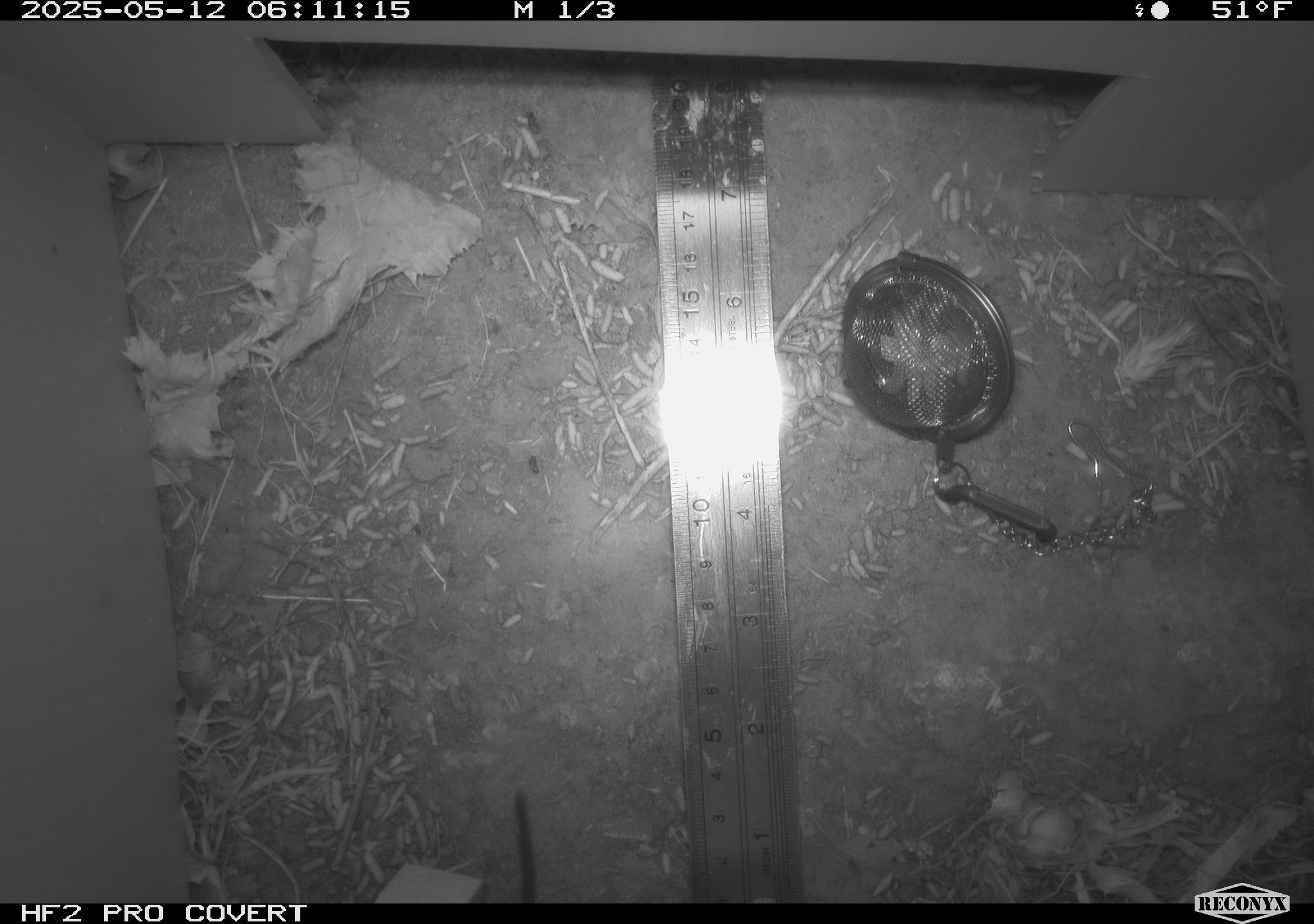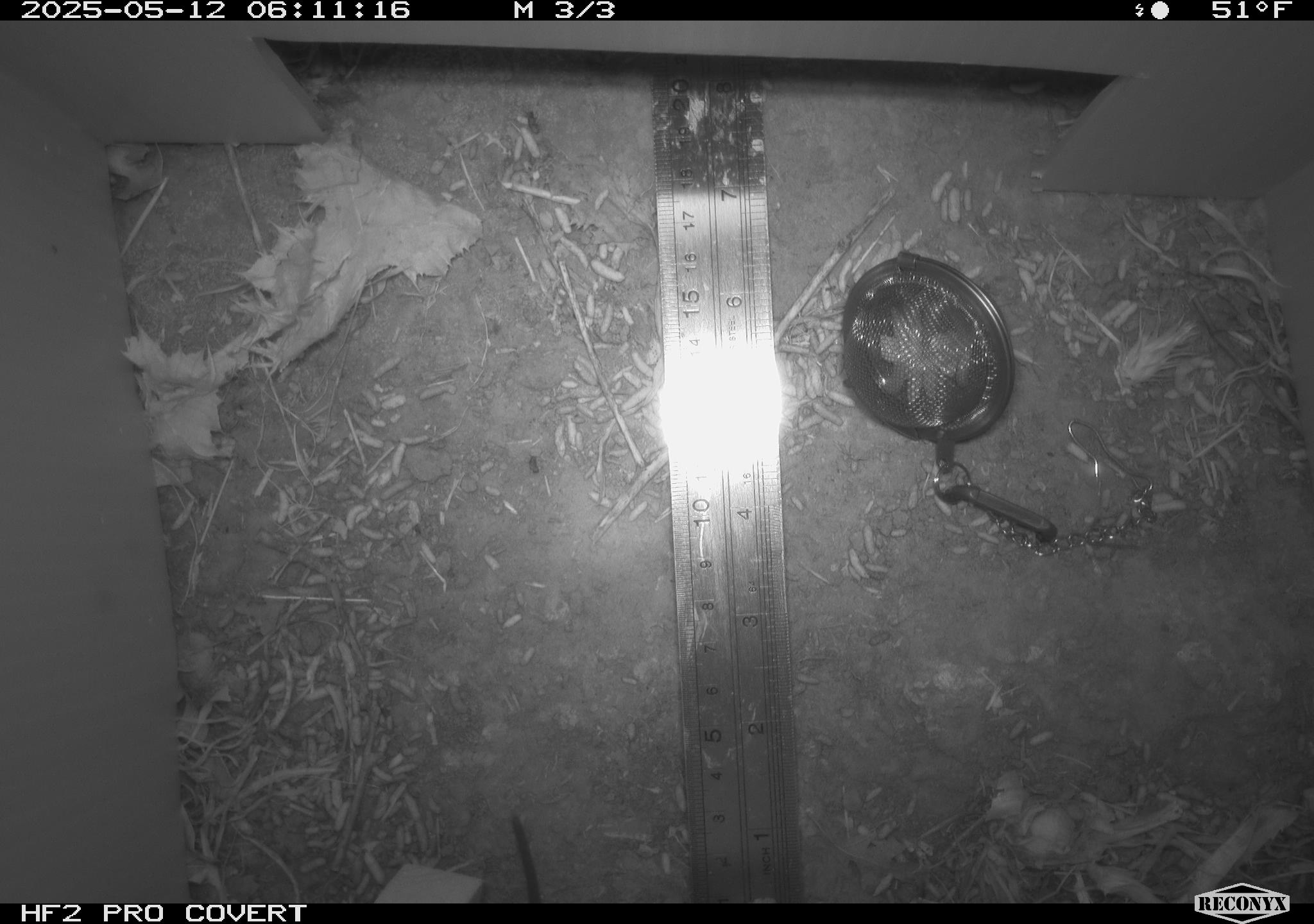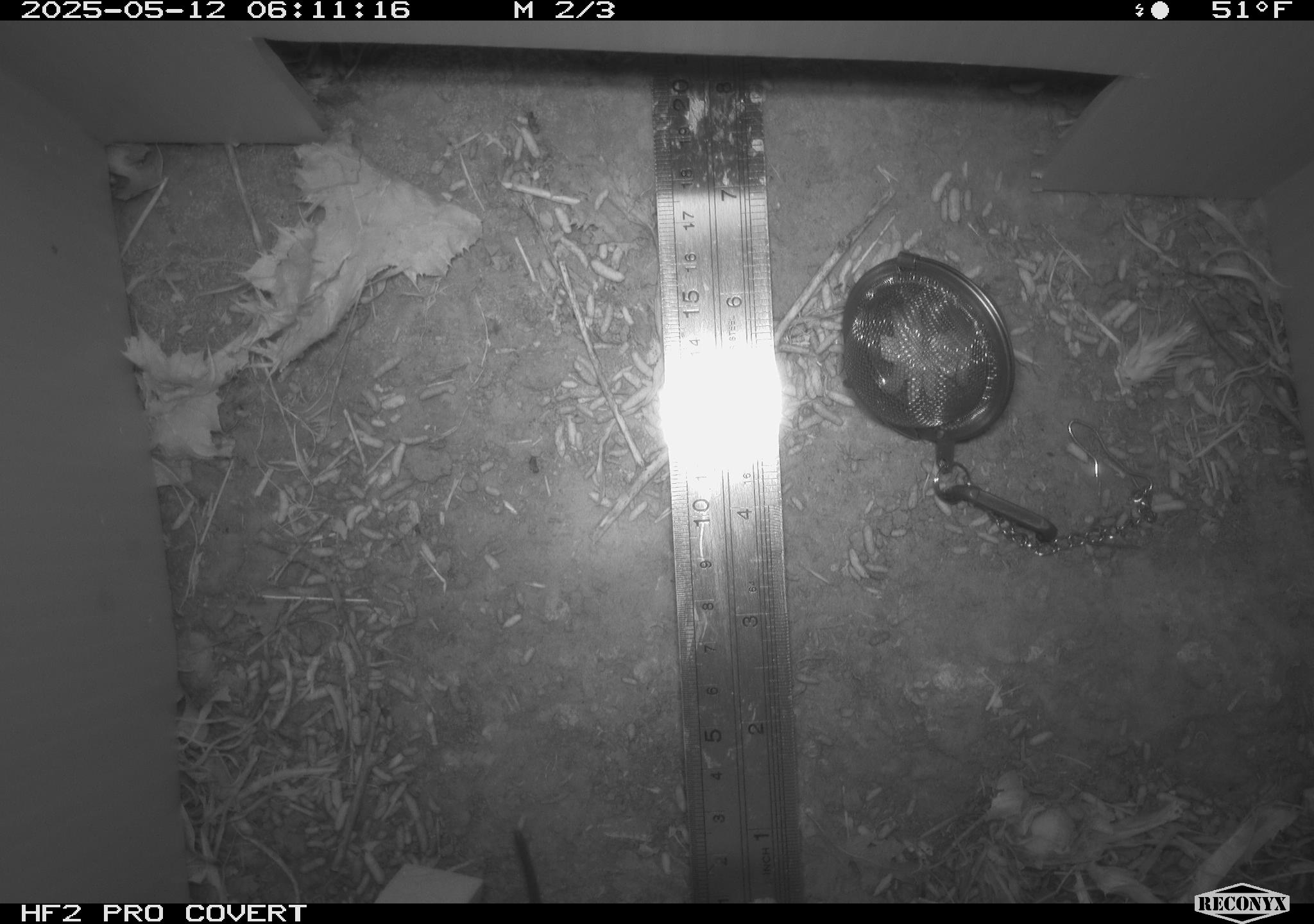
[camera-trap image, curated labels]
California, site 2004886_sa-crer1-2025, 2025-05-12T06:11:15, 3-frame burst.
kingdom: Animalia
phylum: Chordata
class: Mammalia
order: Rodentia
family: Cricetidae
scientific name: Arvicolinae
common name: voles, lemmings, and muskrats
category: arvicolinae subfamily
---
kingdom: Animalia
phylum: Chordata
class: Mammalia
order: Rodentia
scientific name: Rodentia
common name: rodent